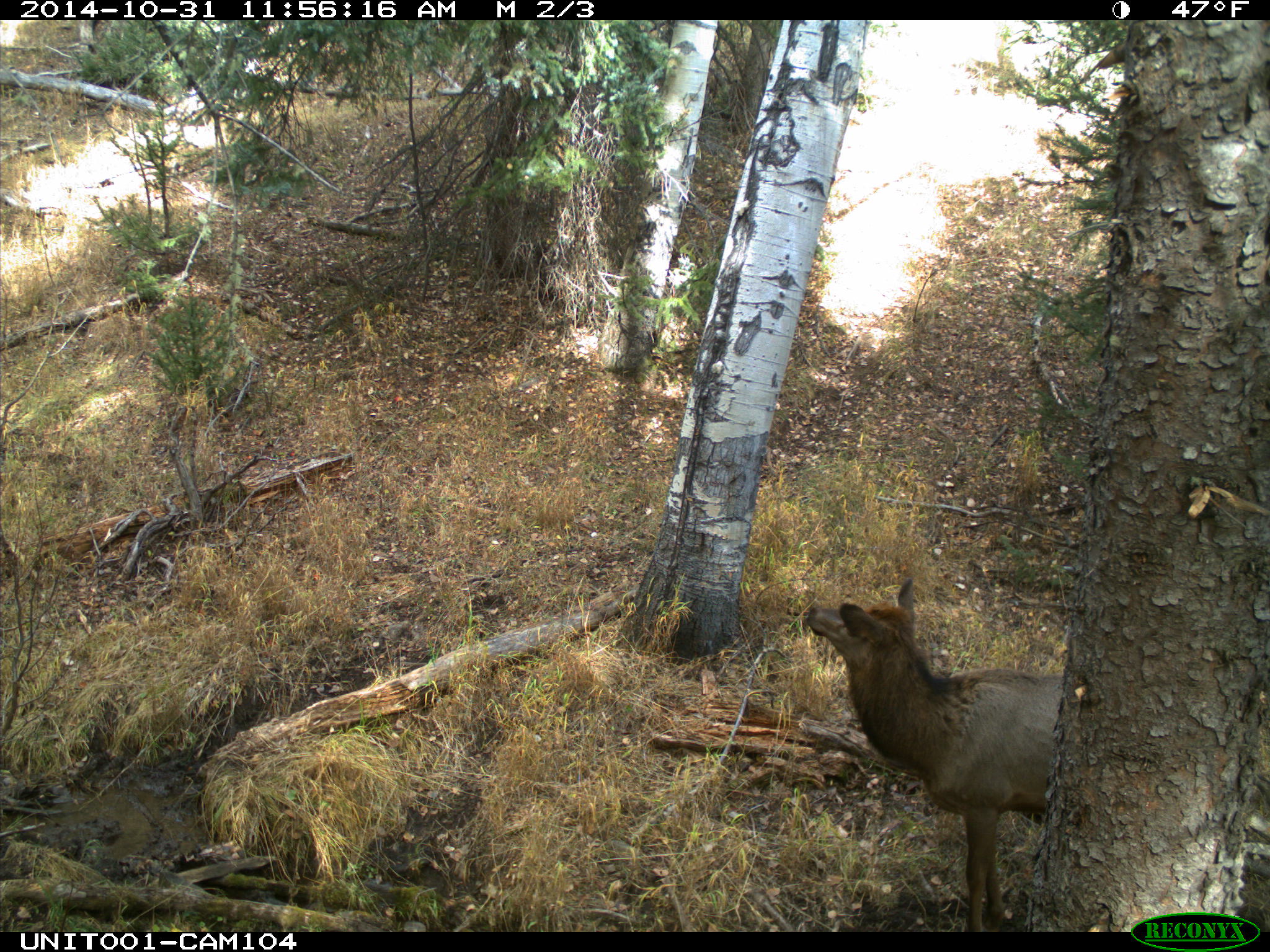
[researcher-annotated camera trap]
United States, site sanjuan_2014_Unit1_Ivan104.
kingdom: Animalia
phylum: Chordata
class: Mammalia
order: Artiodactyla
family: Cervidae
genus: Cervus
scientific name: Cervus elaphus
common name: red deer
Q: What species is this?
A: Cervus elaphus (red deer).